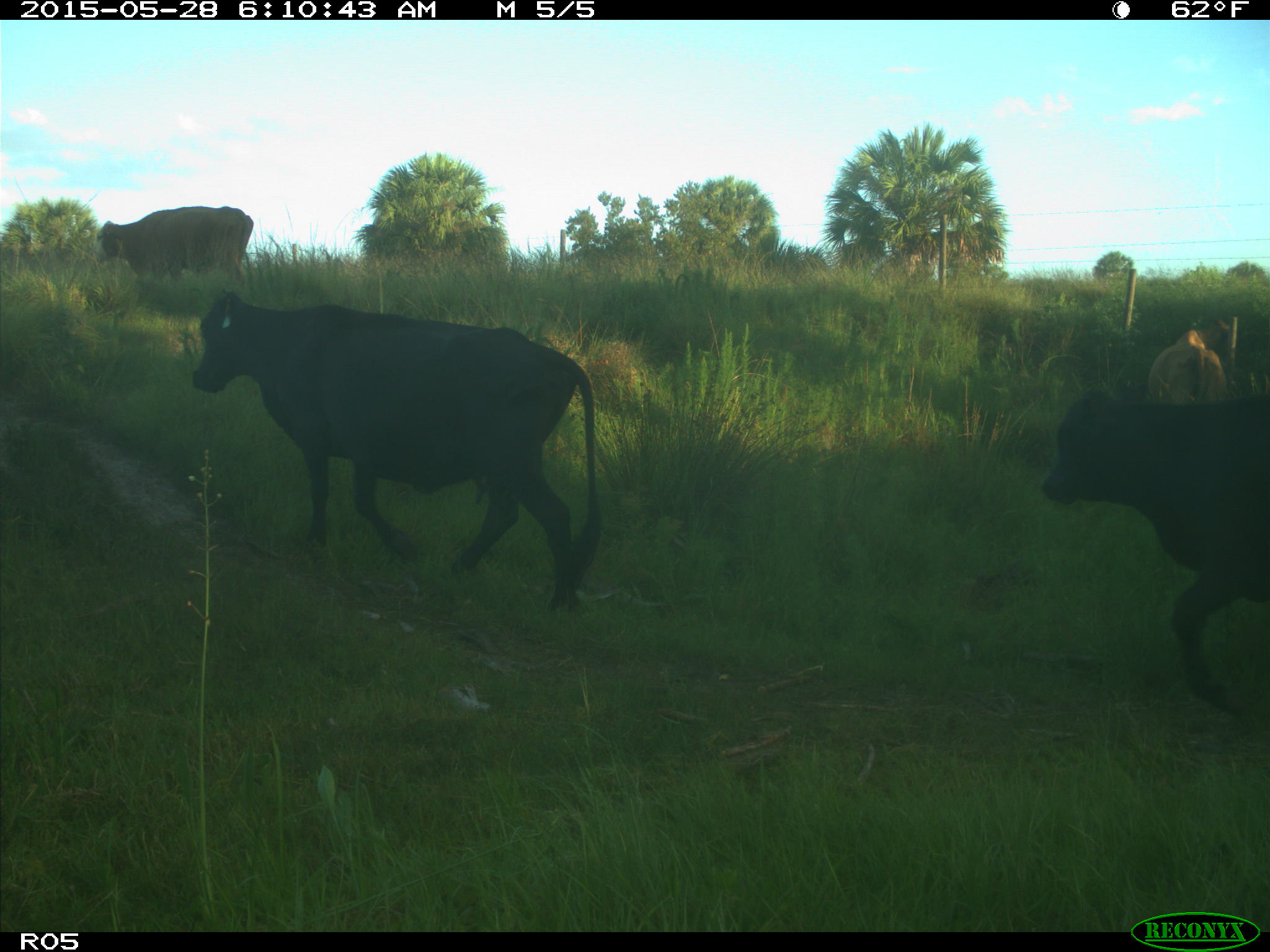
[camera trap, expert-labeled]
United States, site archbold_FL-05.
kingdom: Animalia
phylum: Chordata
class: Mammalia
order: Artiodactyla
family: Bovidae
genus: Bos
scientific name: Bos taurus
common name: domestic cow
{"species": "Bos taurus (domestic cow)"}